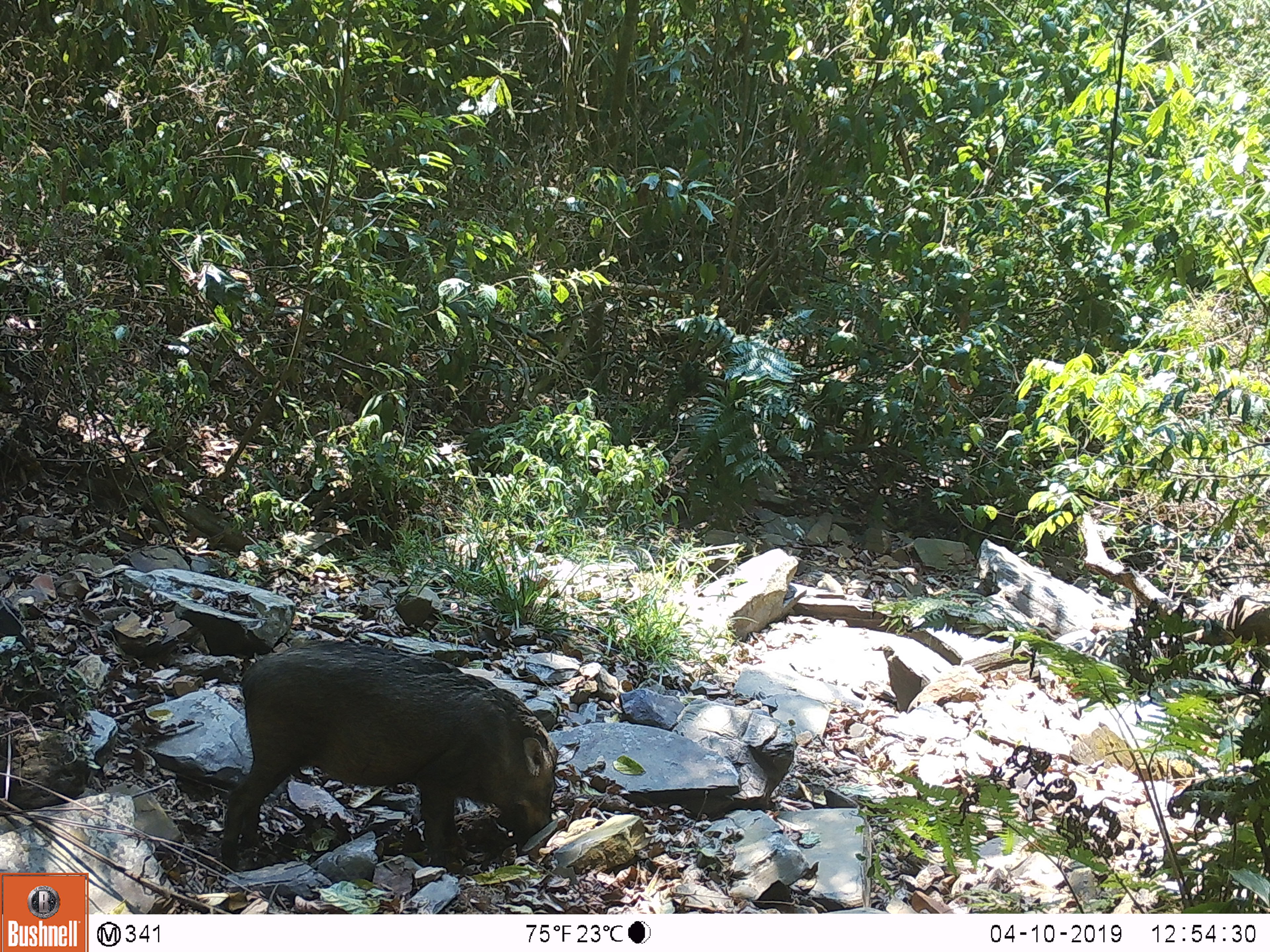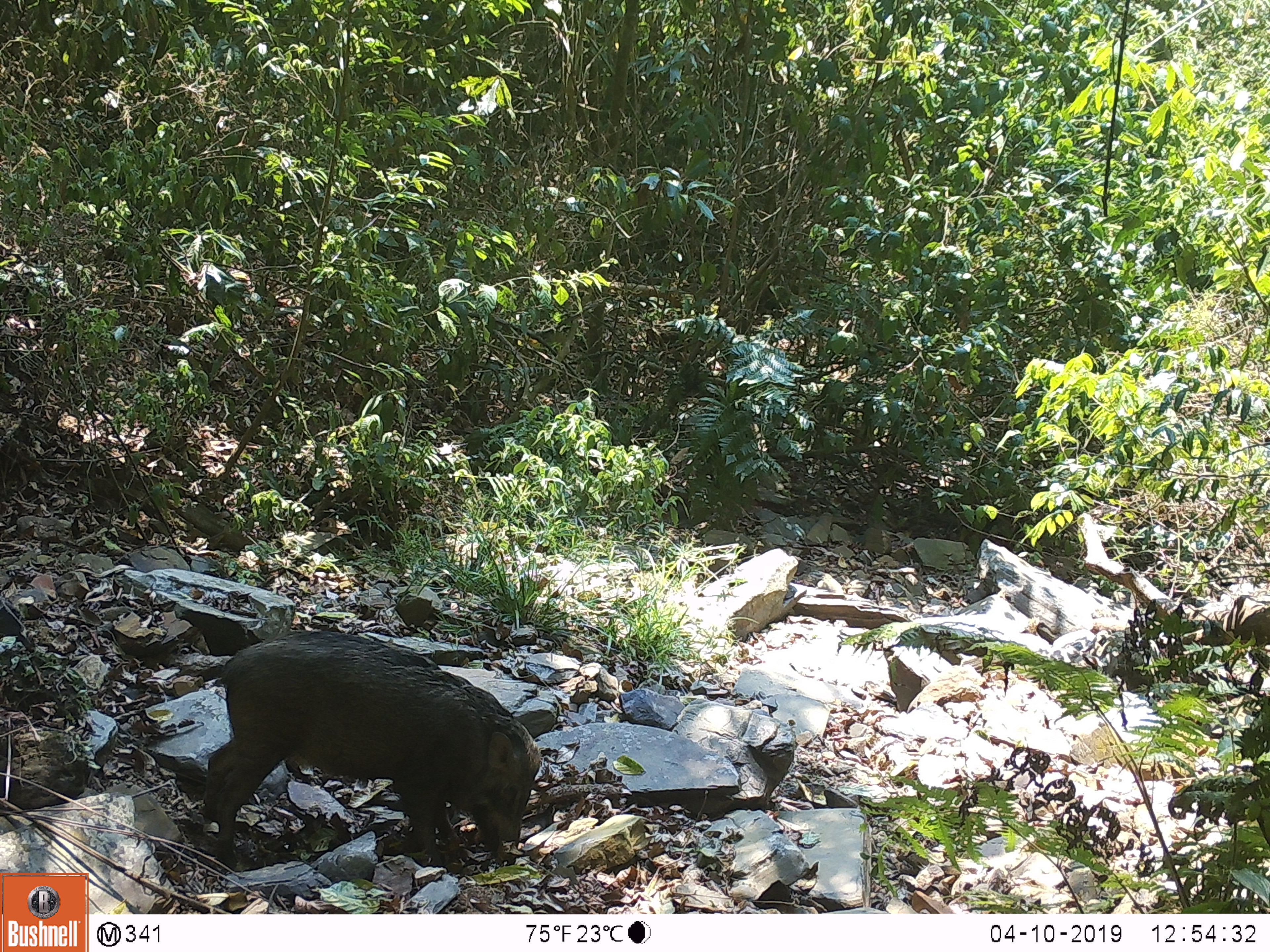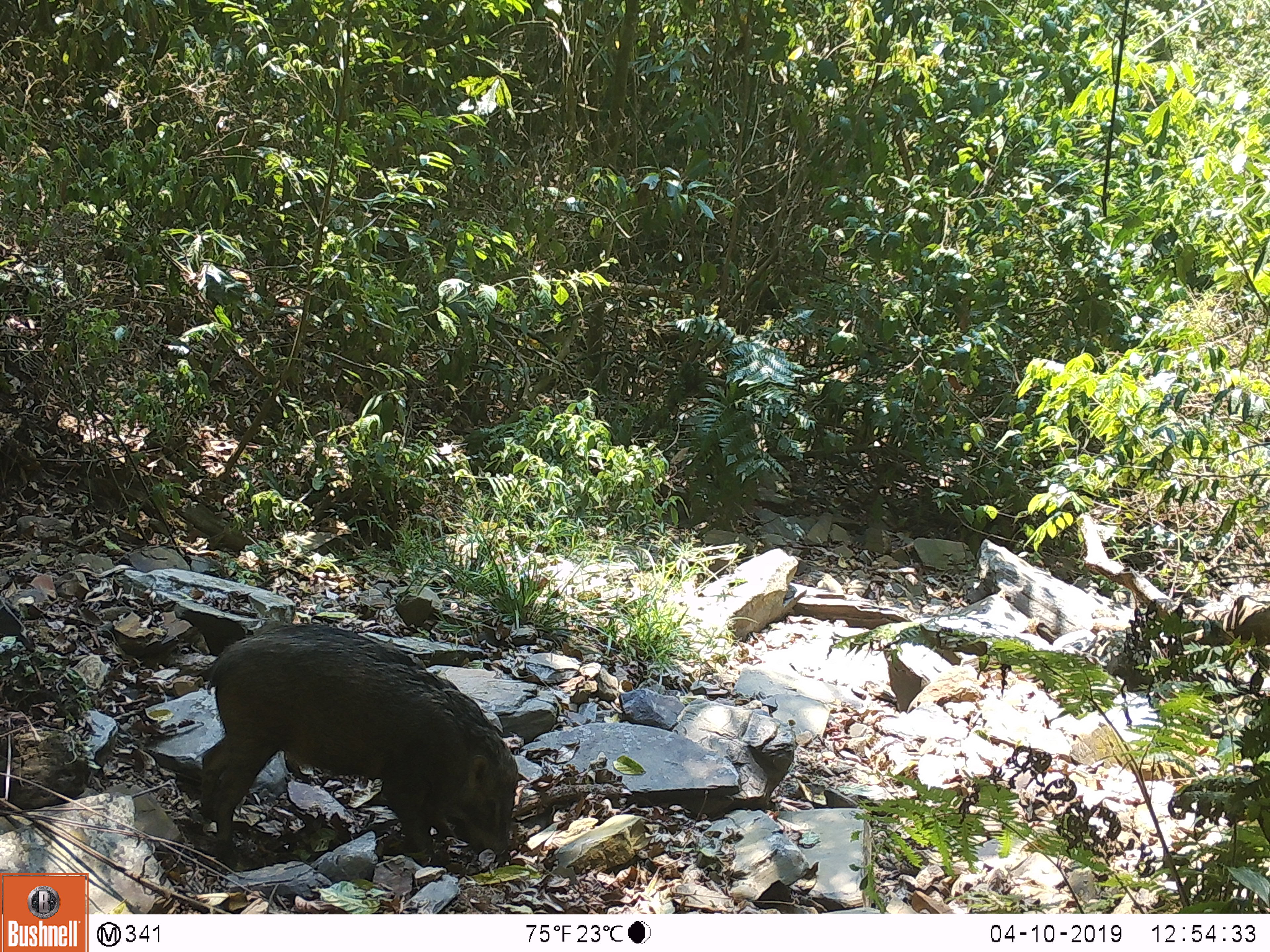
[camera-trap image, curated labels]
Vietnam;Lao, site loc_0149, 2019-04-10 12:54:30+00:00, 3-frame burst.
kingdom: Animalia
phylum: Chordata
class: Mammalia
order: Artiodactyla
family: Suidae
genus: Sus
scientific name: Sus scrofa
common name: eurasian wild pig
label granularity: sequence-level